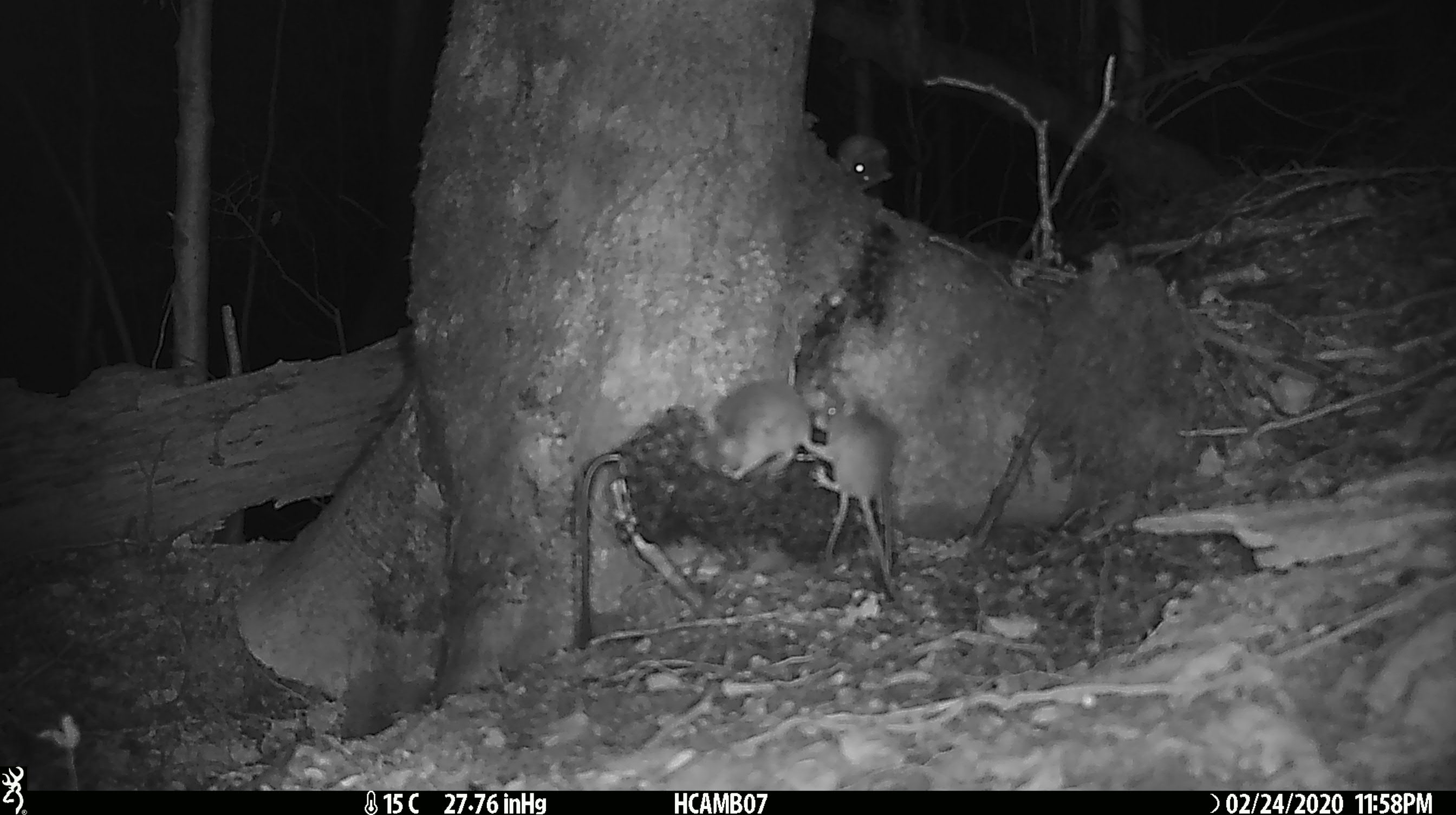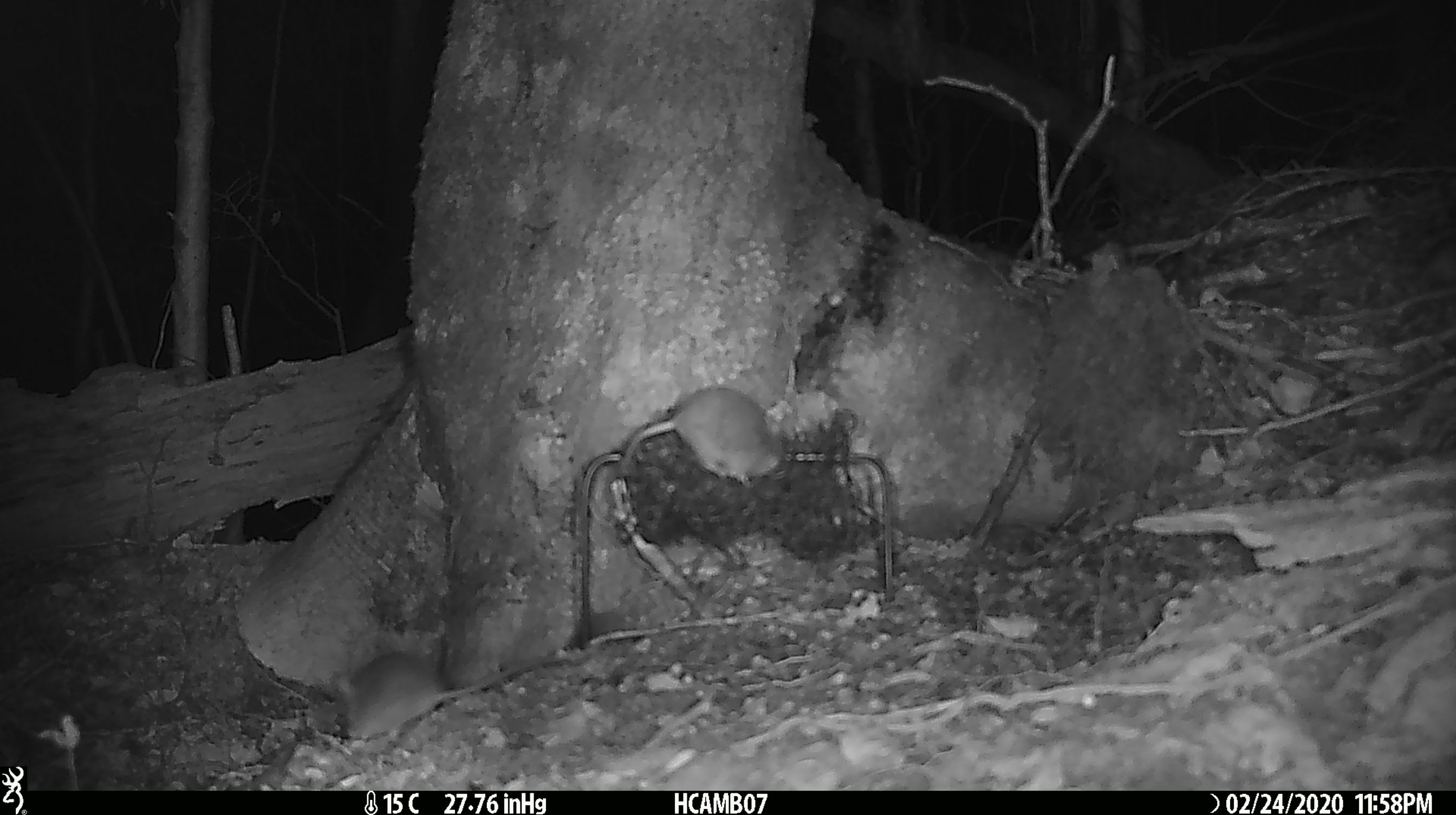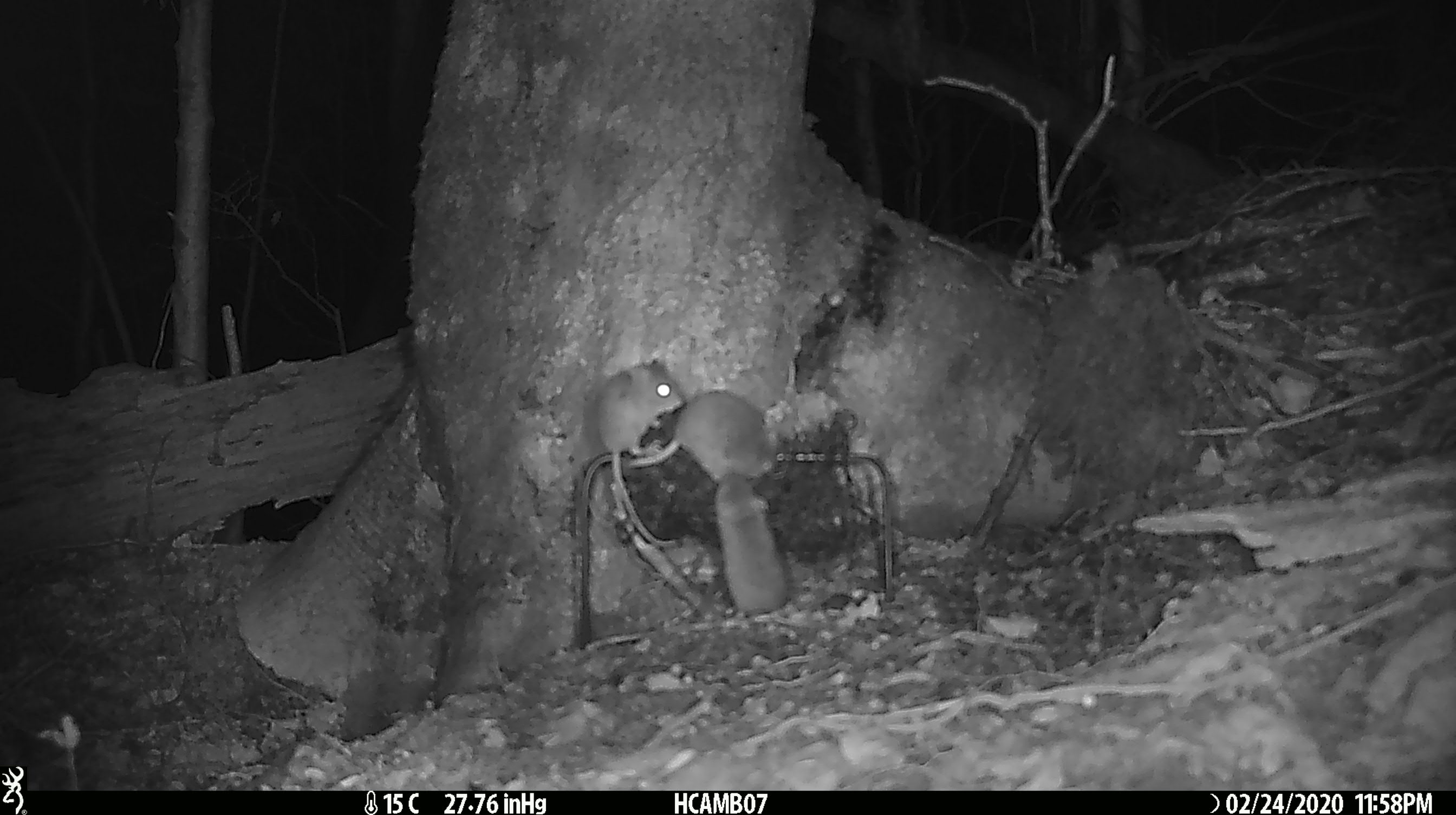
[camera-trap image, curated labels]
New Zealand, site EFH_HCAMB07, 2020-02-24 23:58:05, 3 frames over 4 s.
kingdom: Animalia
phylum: Chordata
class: Mammalia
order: Rodentia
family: Muridae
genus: Mus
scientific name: Mus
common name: mouse